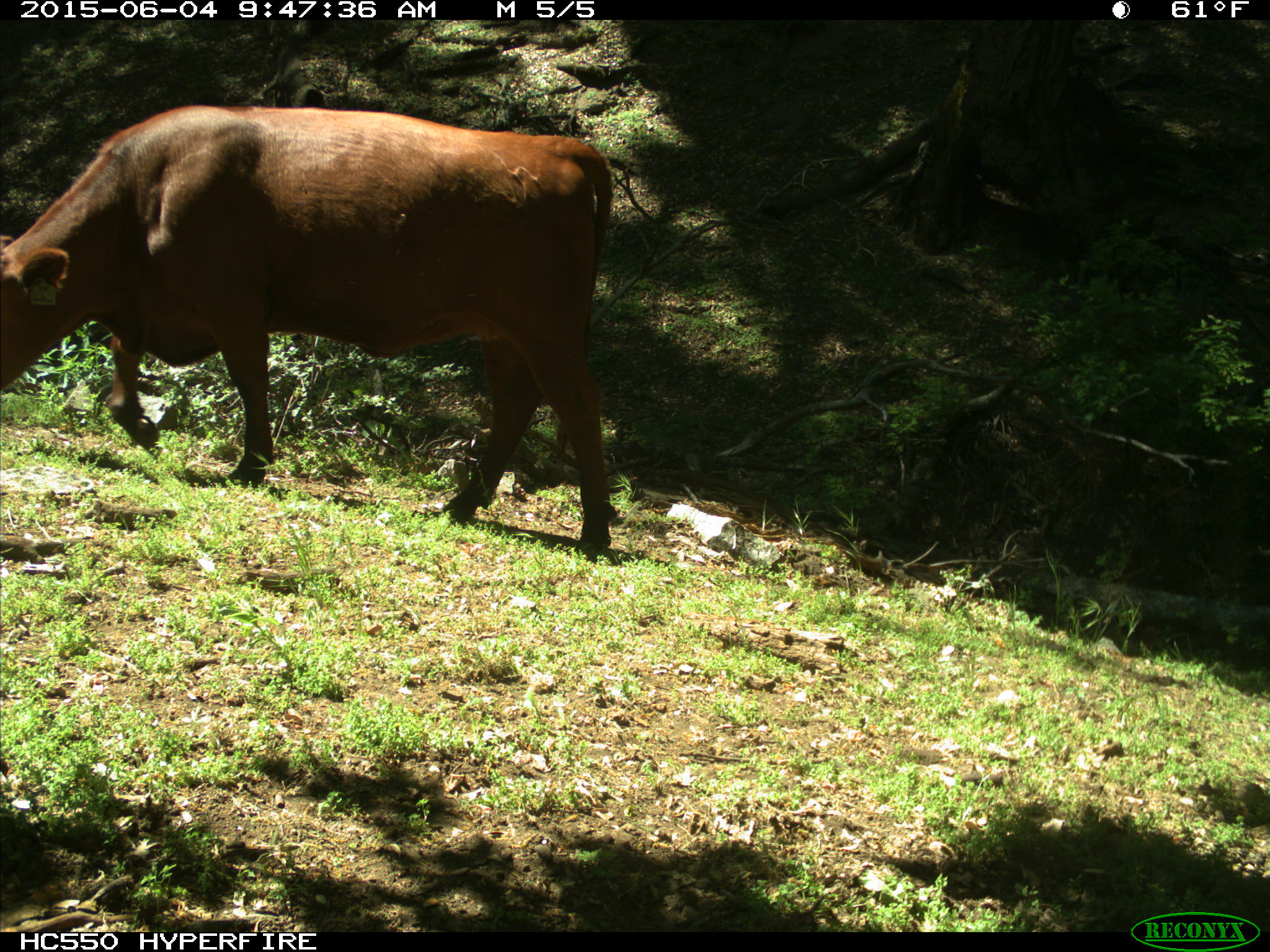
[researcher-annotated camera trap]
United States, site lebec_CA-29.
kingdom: Animalia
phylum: Chordata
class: Mammalia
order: Artiodactyla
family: Bovidae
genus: Bos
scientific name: Bos taurus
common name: domestic cow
Bos taurus (domestic cow).